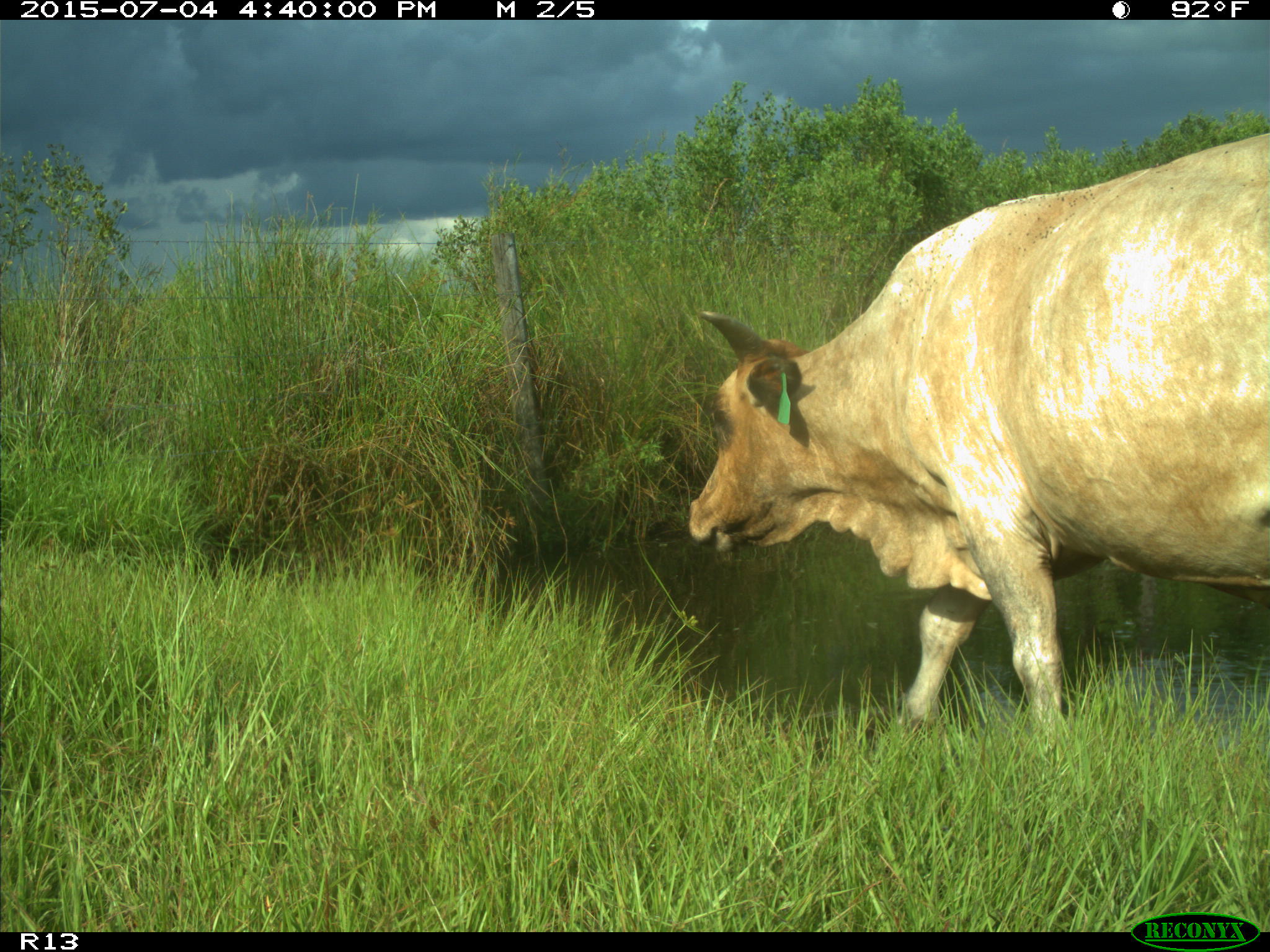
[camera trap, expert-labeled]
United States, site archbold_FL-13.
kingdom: Animalia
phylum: Chordata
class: Mammalia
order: Artiodactyla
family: Bovidae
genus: Bos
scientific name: Bos taurus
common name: domestic cow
Bos taurus (domestic cow).